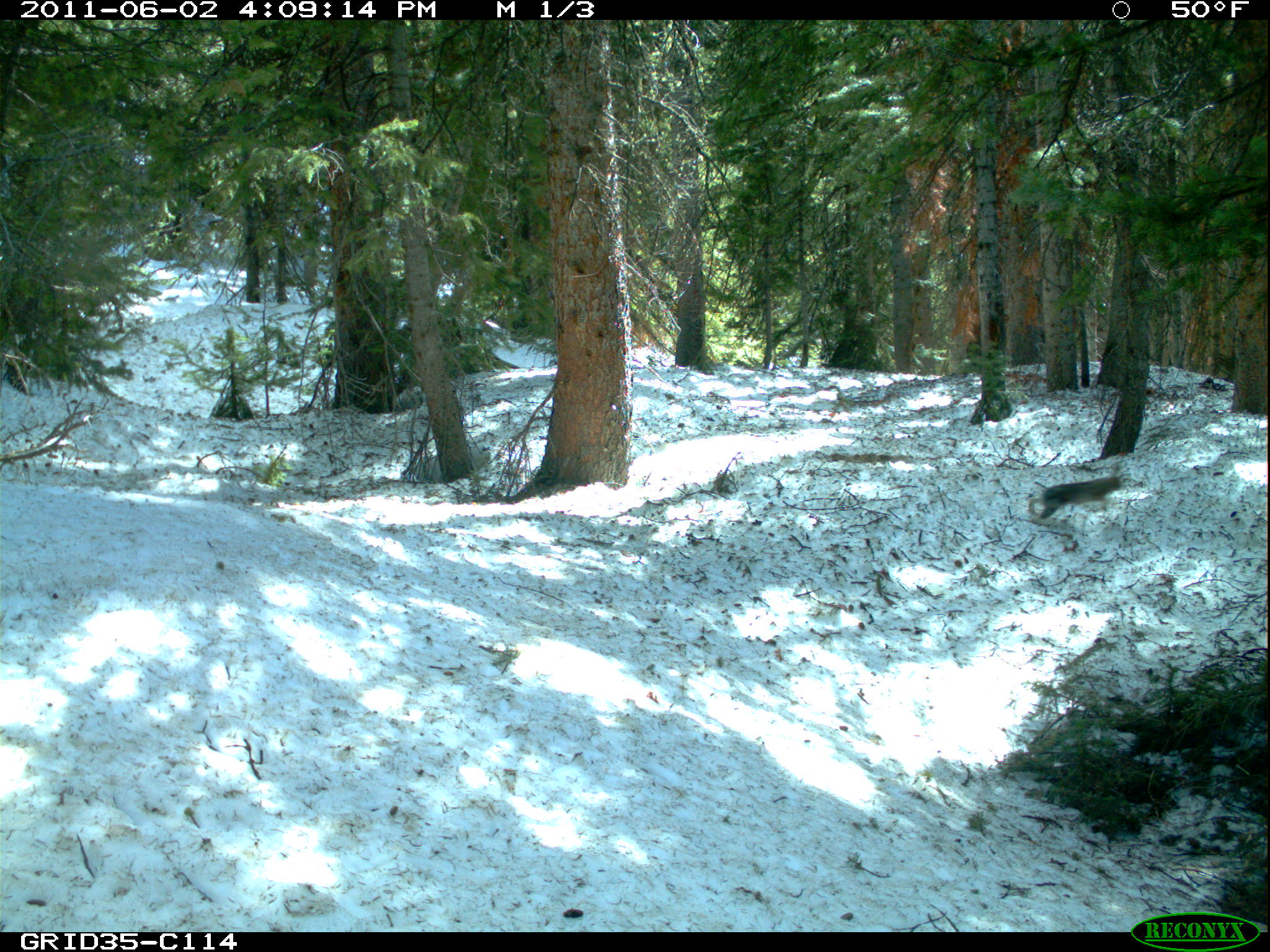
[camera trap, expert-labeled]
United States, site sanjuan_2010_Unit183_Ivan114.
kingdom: Animalia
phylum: Chordata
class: Mammalia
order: Lagomorpha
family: Leporidae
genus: Lepus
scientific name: Lepus americanus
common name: snowshoe hare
Lepus americanus (snowshoe hare).